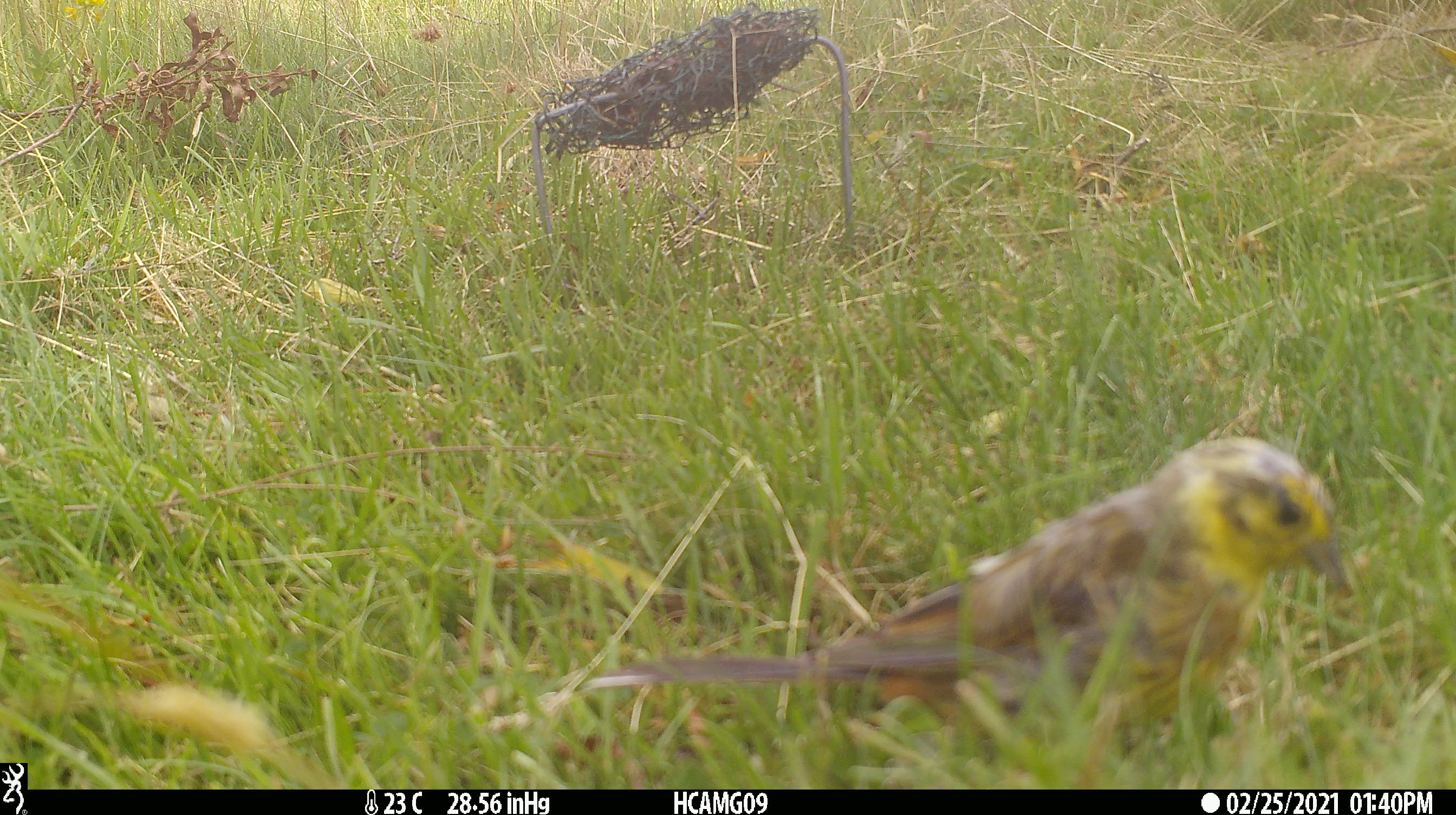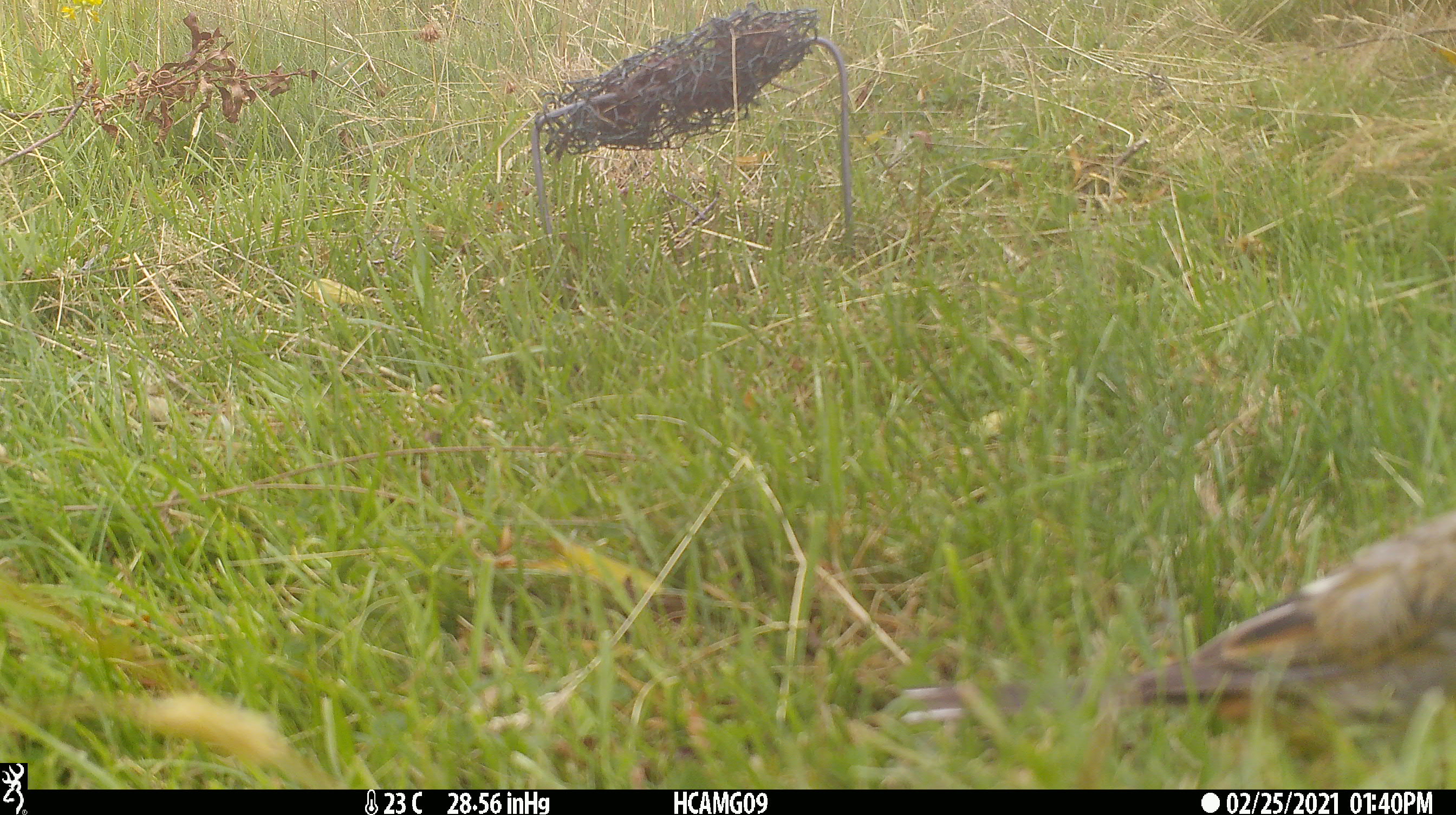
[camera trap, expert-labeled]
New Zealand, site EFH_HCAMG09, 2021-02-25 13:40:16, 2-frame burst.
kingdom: Animalia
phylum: Chordata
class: Aves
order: Passeriformes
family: Emberizidae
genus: Emberiza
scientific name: Emberiza citrinella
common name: yellowhammer